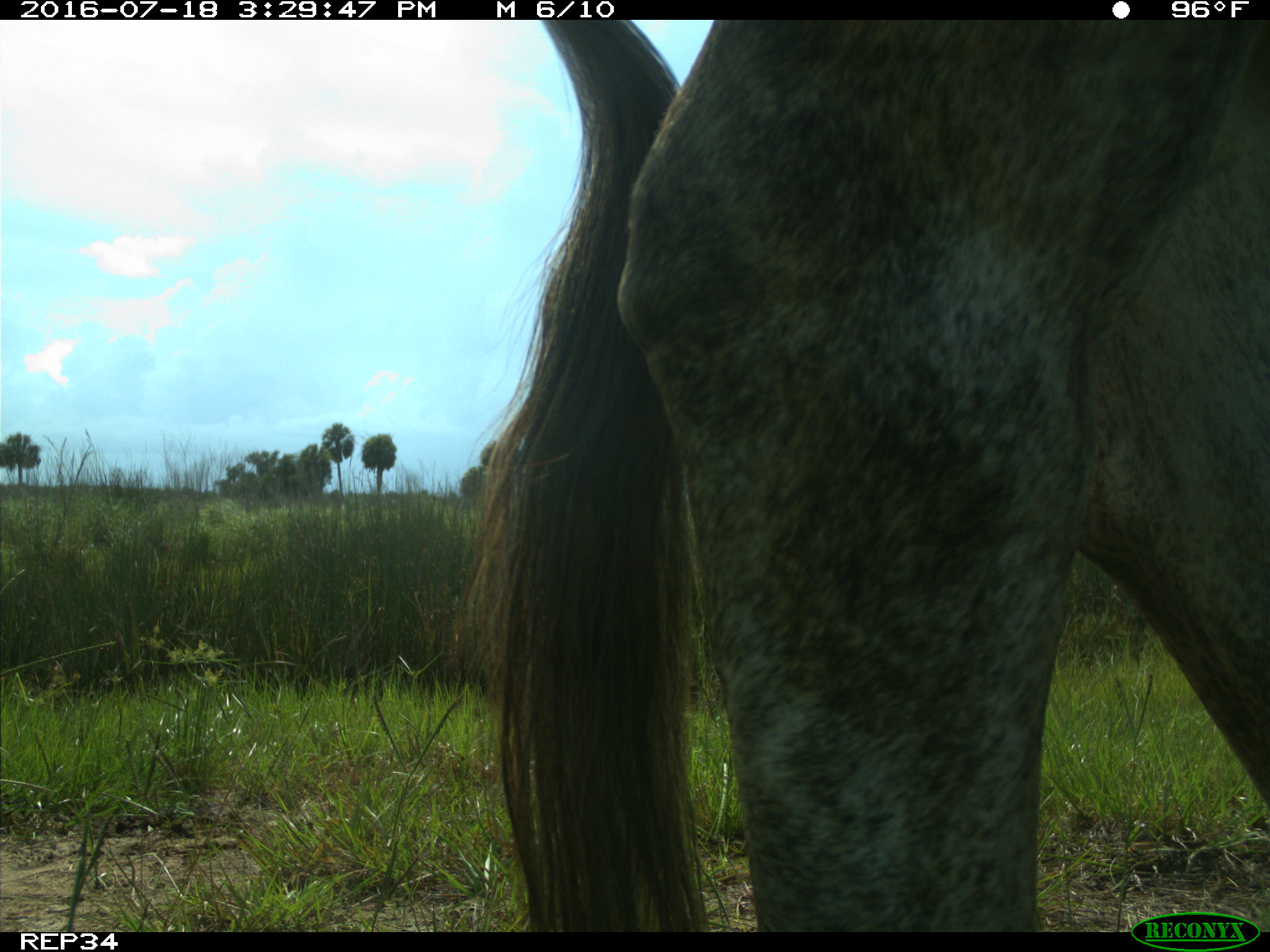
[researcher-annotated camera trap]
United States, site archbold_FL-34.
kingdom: Animalia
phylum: Chordata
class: Mammalia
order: Artiodactyla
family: Bovidae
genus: Bos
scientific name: Bos taurus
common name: domestic cow